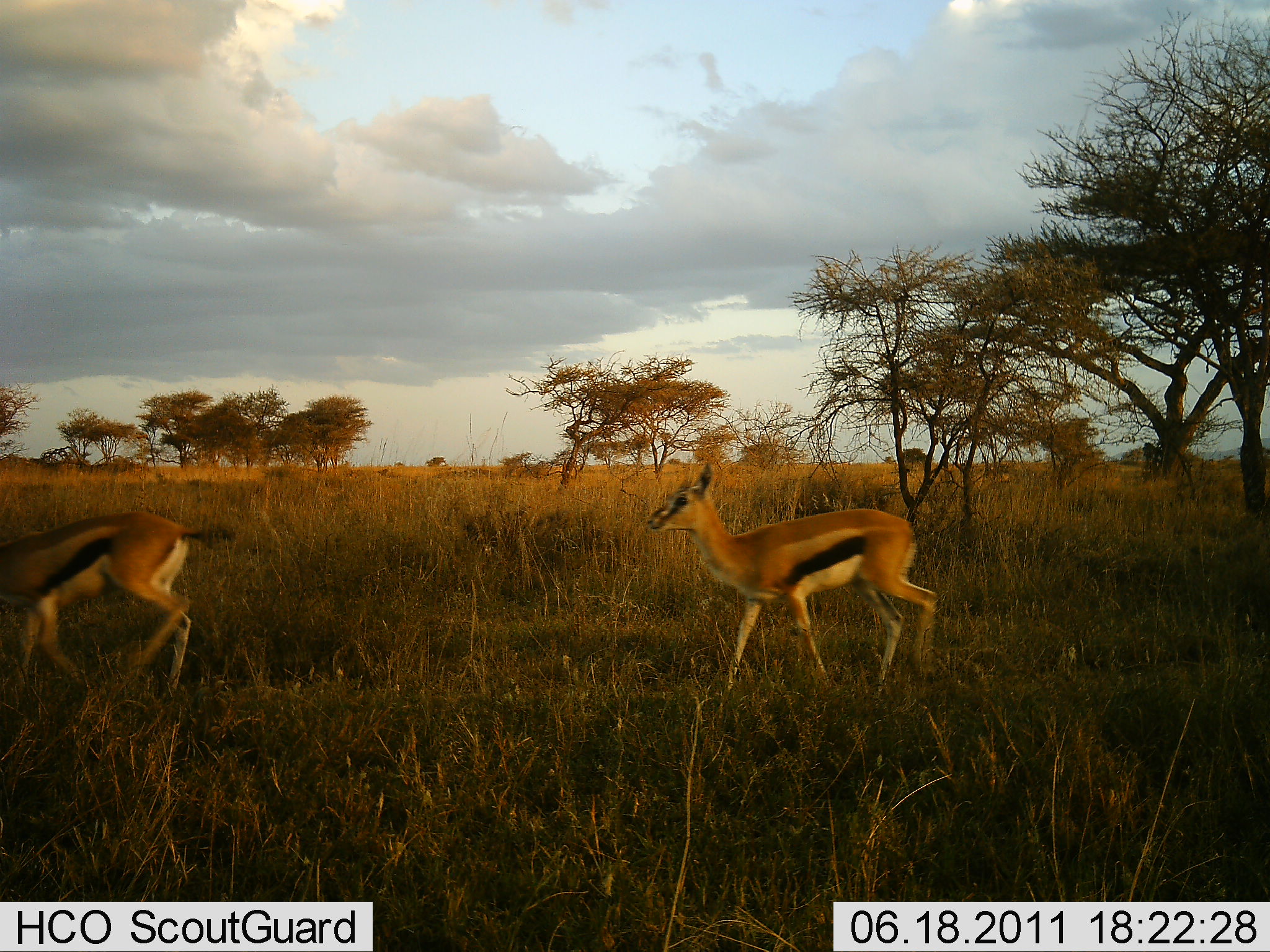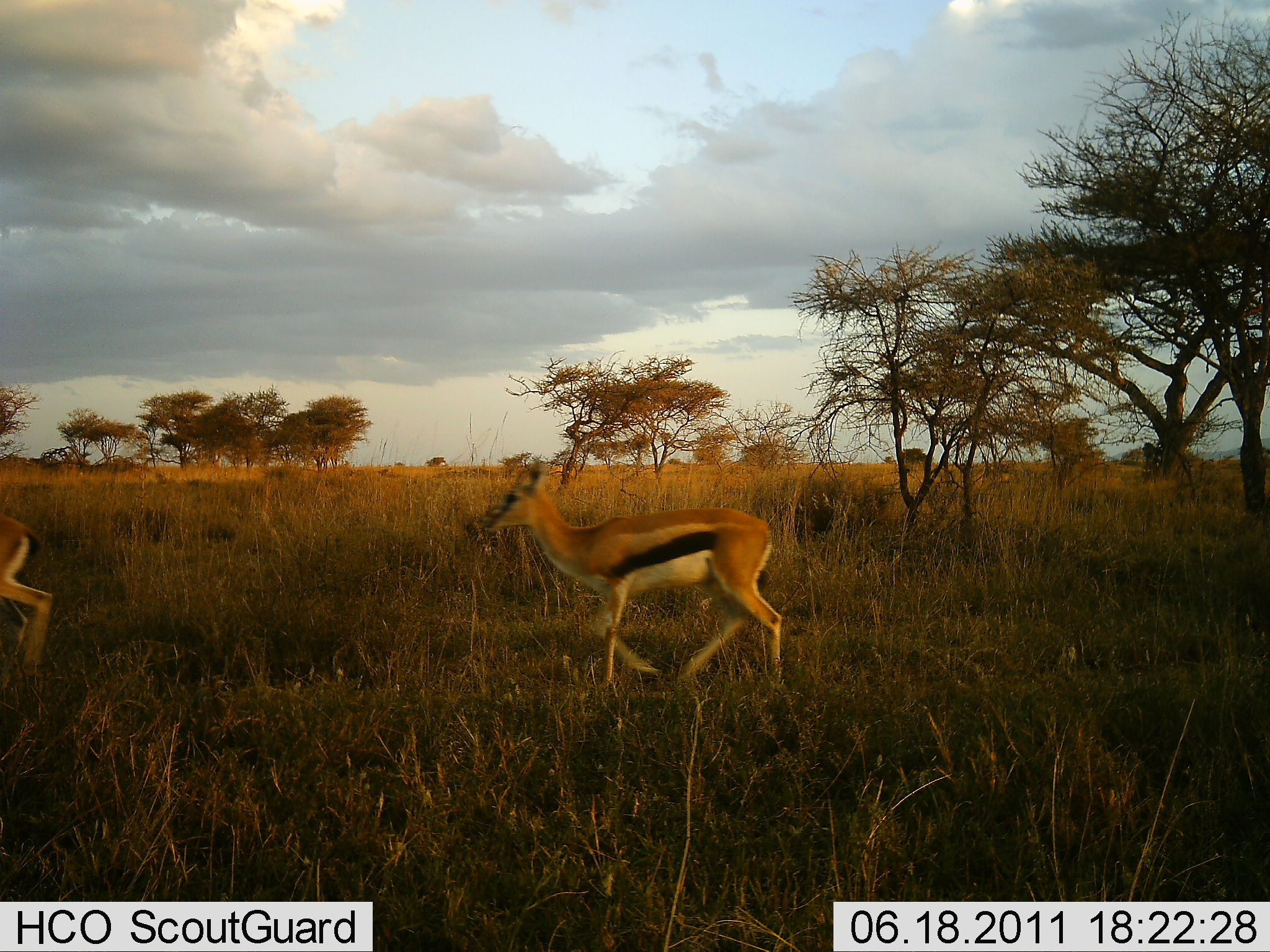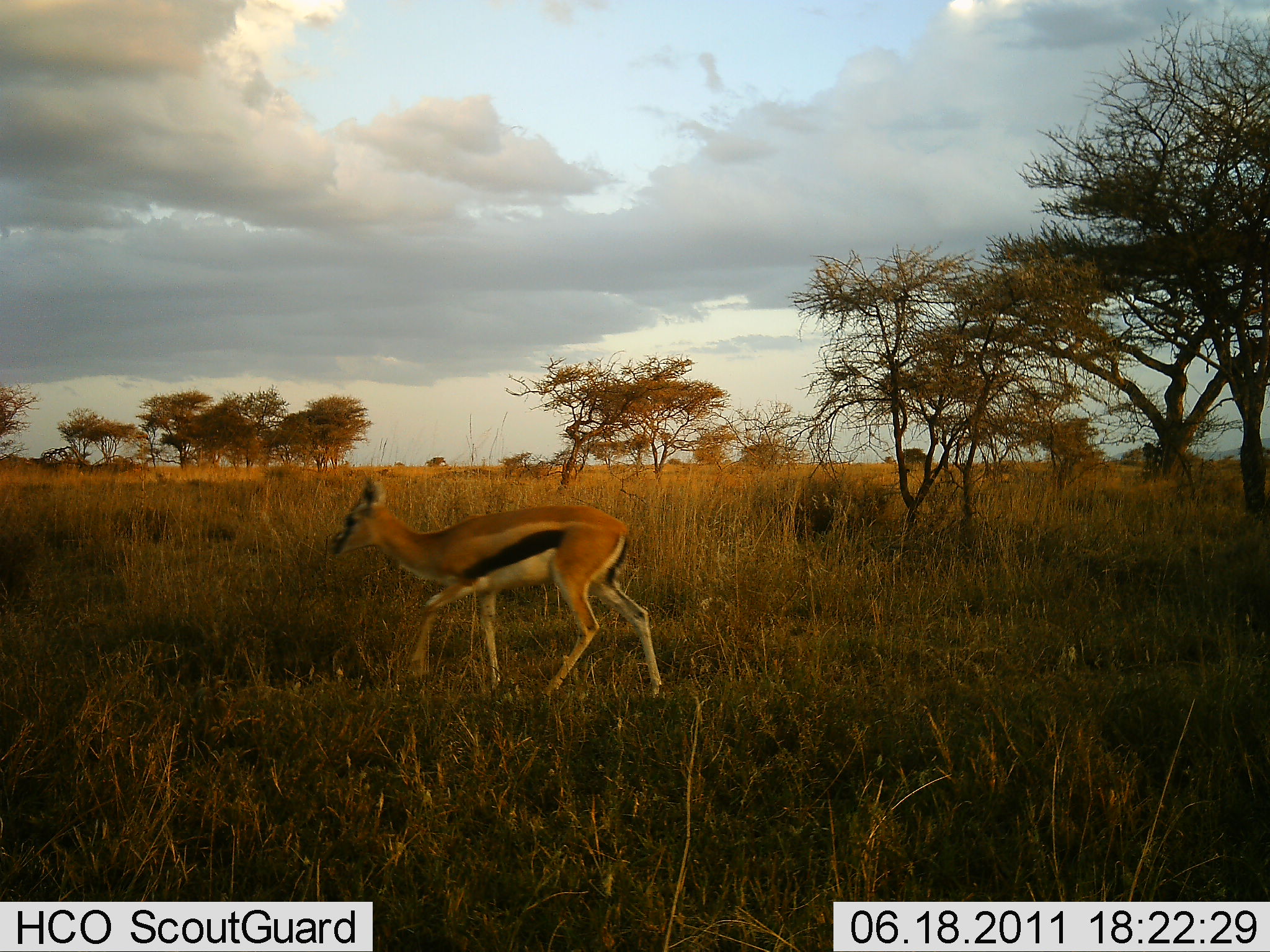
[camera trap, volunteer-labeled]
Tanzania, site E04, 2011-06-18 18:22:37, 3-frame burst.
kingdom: Animalia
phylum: Chordata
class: Mammalia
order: Artiodactyla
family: Bovidae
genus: Eudorcas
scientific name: Eudorcas thomsonii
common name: thomson's gazelle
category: gazellethomsons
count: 2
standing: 7%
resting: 0%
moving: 93%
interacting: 0%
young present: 0%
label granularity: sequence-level